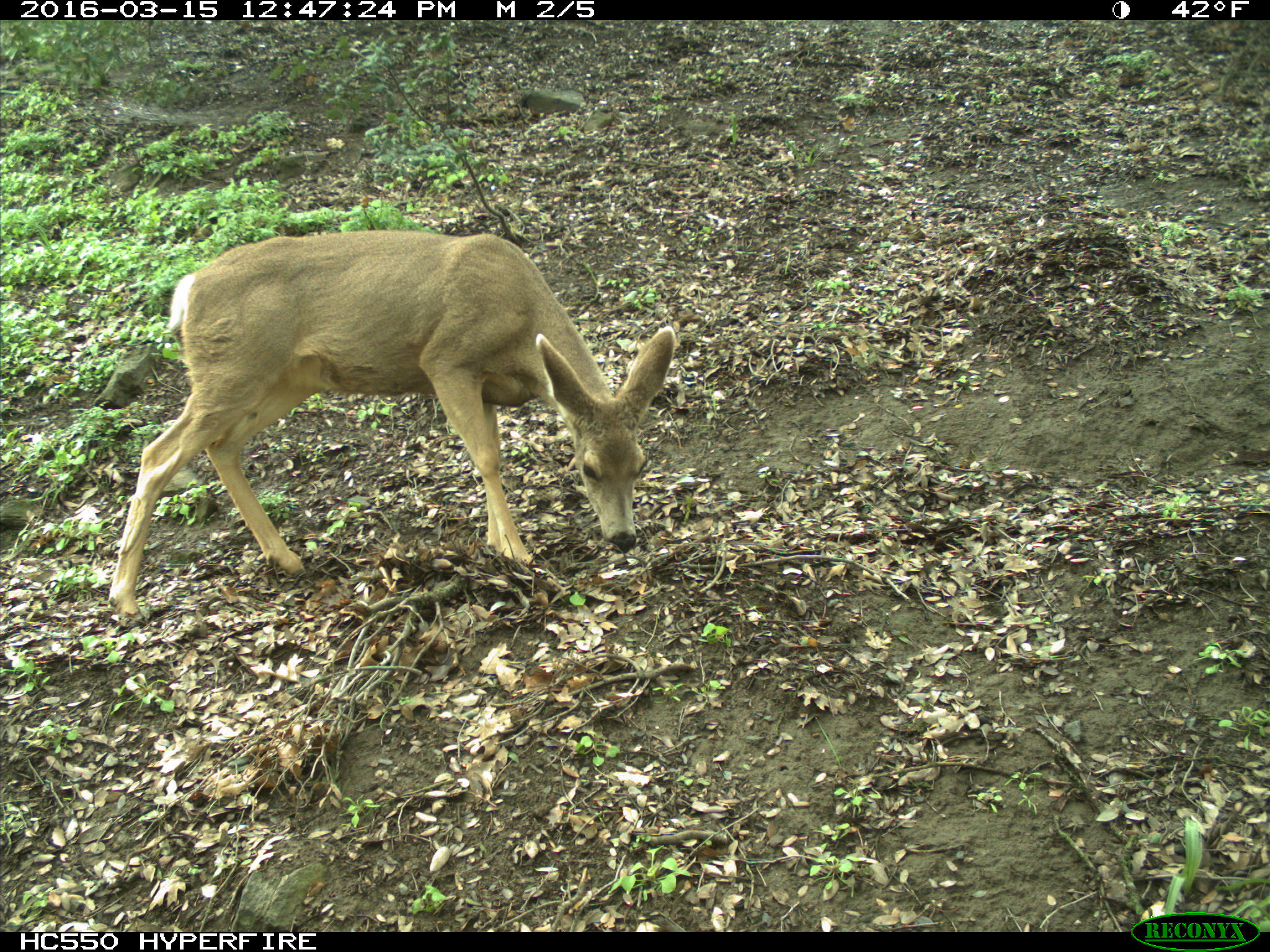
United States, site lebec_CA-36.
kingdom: Animalia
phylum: Chordata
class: Mammalia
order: Artiodactyla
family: Cervidae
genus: Odocoileus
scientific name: Odocoileus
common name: deer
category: unidentified deer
Unidentified deer (deer) (Odocoileus).